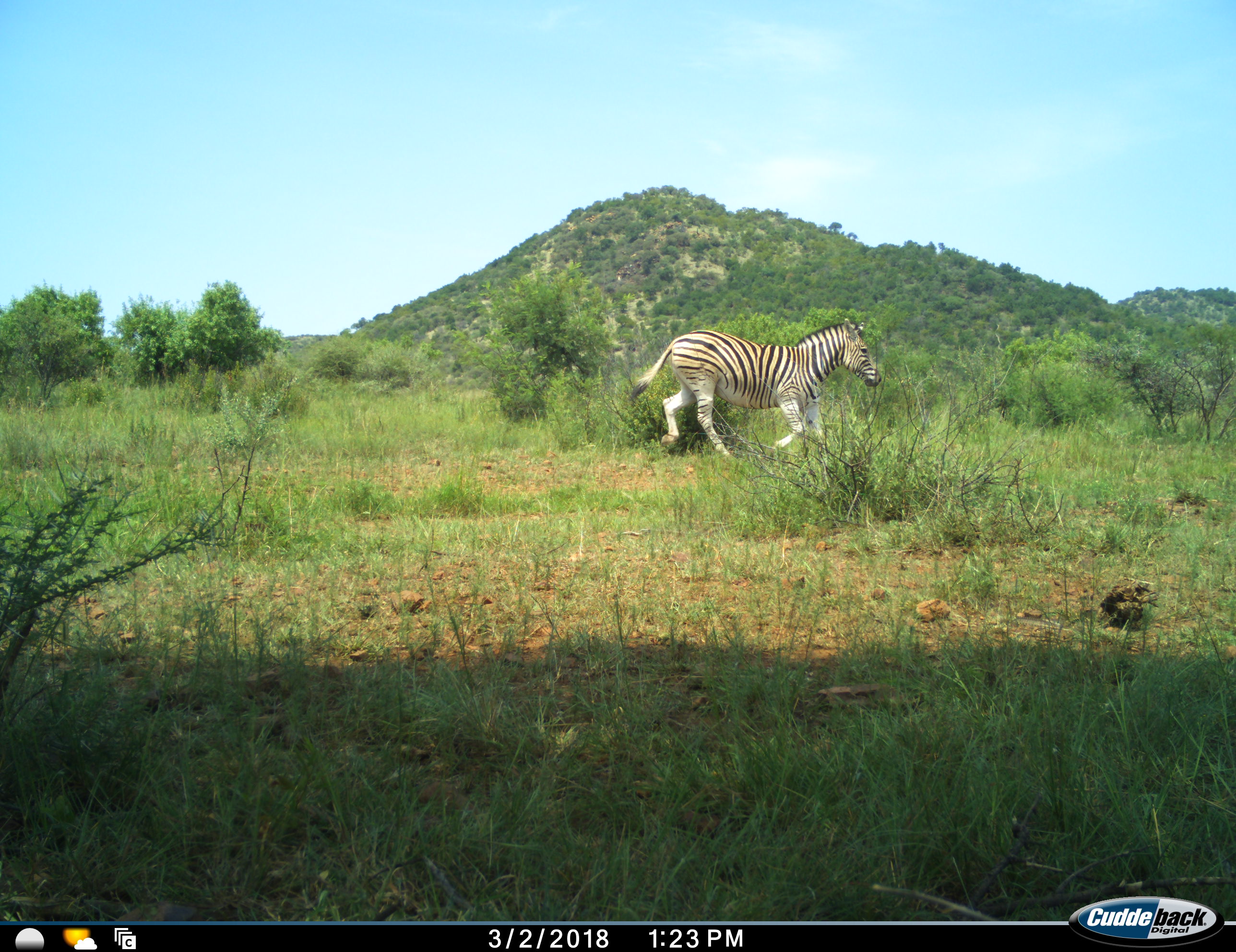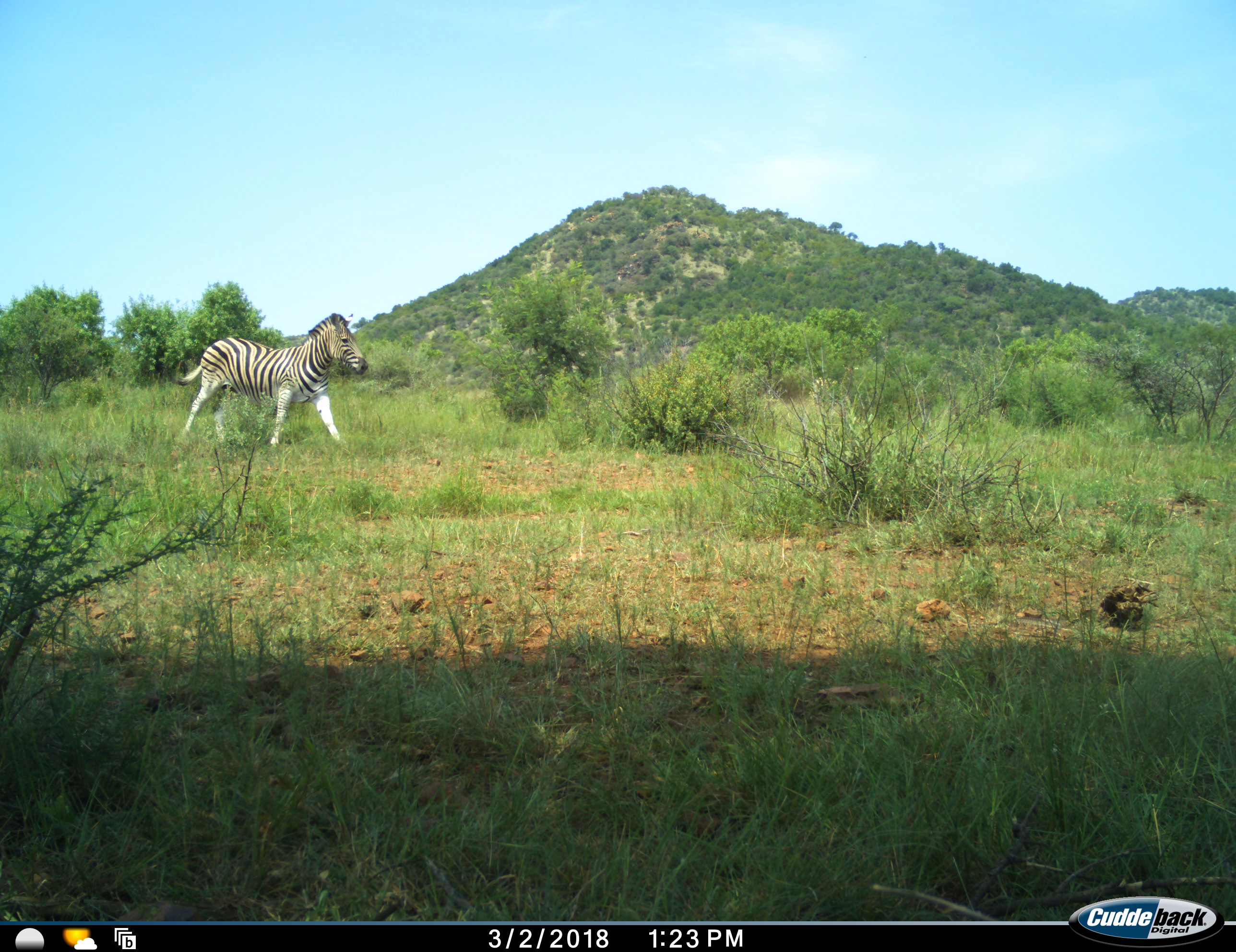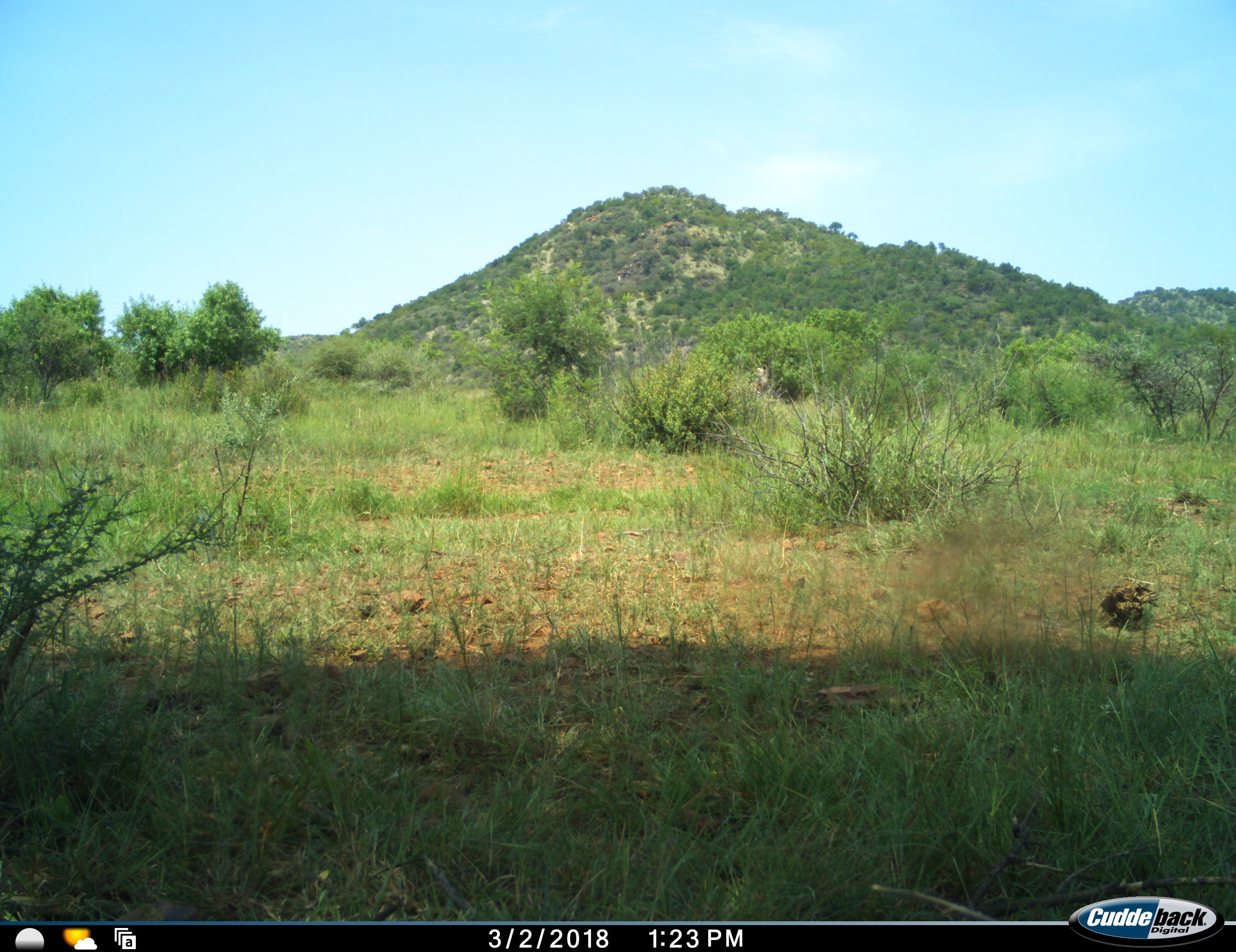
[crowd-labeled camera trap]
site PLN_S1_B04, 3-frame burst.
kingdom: Animalia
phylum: Chordata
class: Mammalia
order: Perissodactyla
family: Equidae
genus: Equus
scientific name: Equus quagga burchellii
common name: burchell's zebra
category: zebraburchells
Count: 1.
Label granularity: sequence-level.